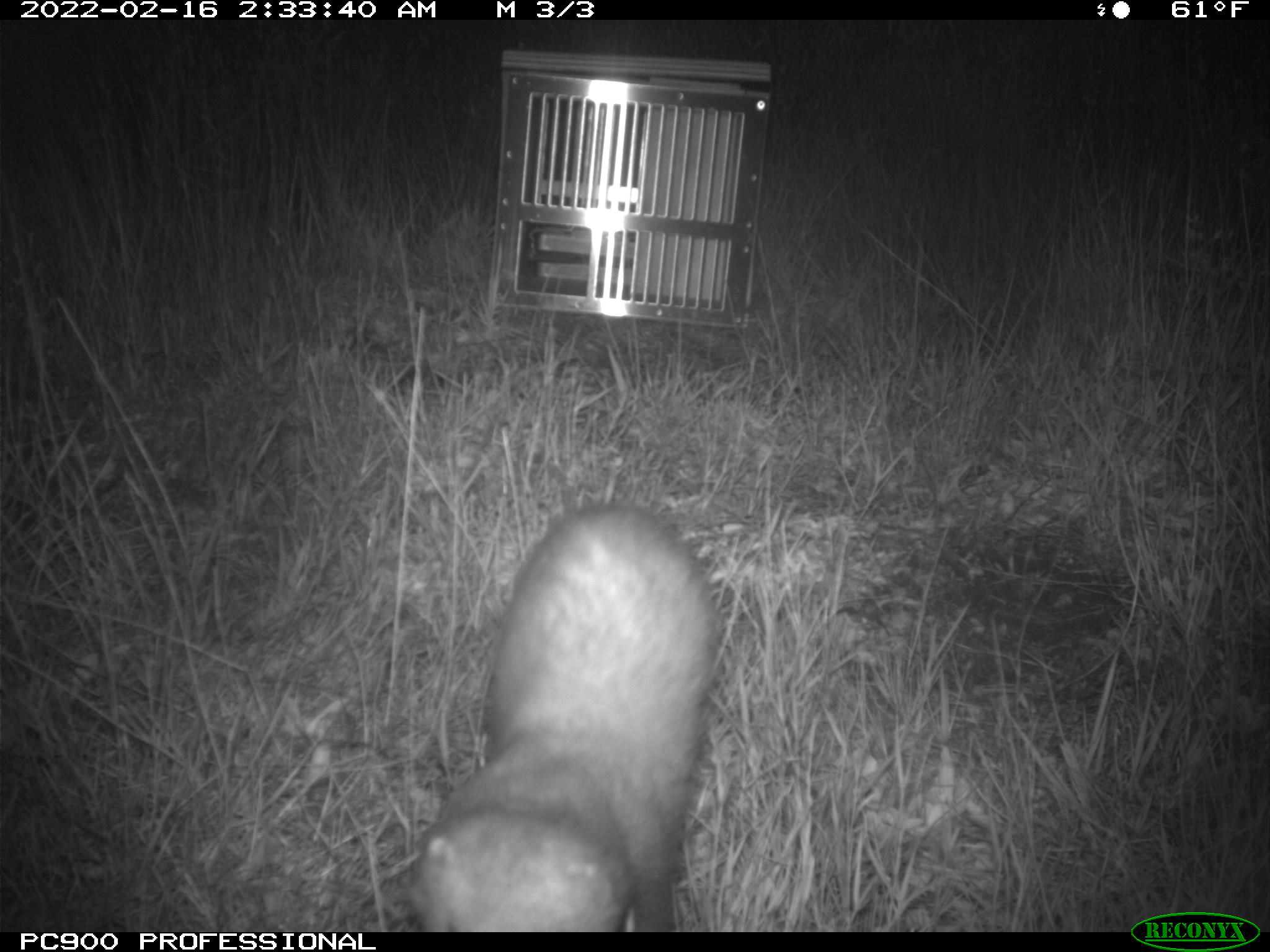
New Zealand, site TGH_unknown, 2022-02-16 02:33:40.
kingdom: Animalia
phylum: Chordata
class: Mammalia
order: Carnivora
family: Mustelidae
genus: Mustela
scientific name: Mustela furo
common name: ferret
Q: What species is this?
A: Ferret (Mustela furo).